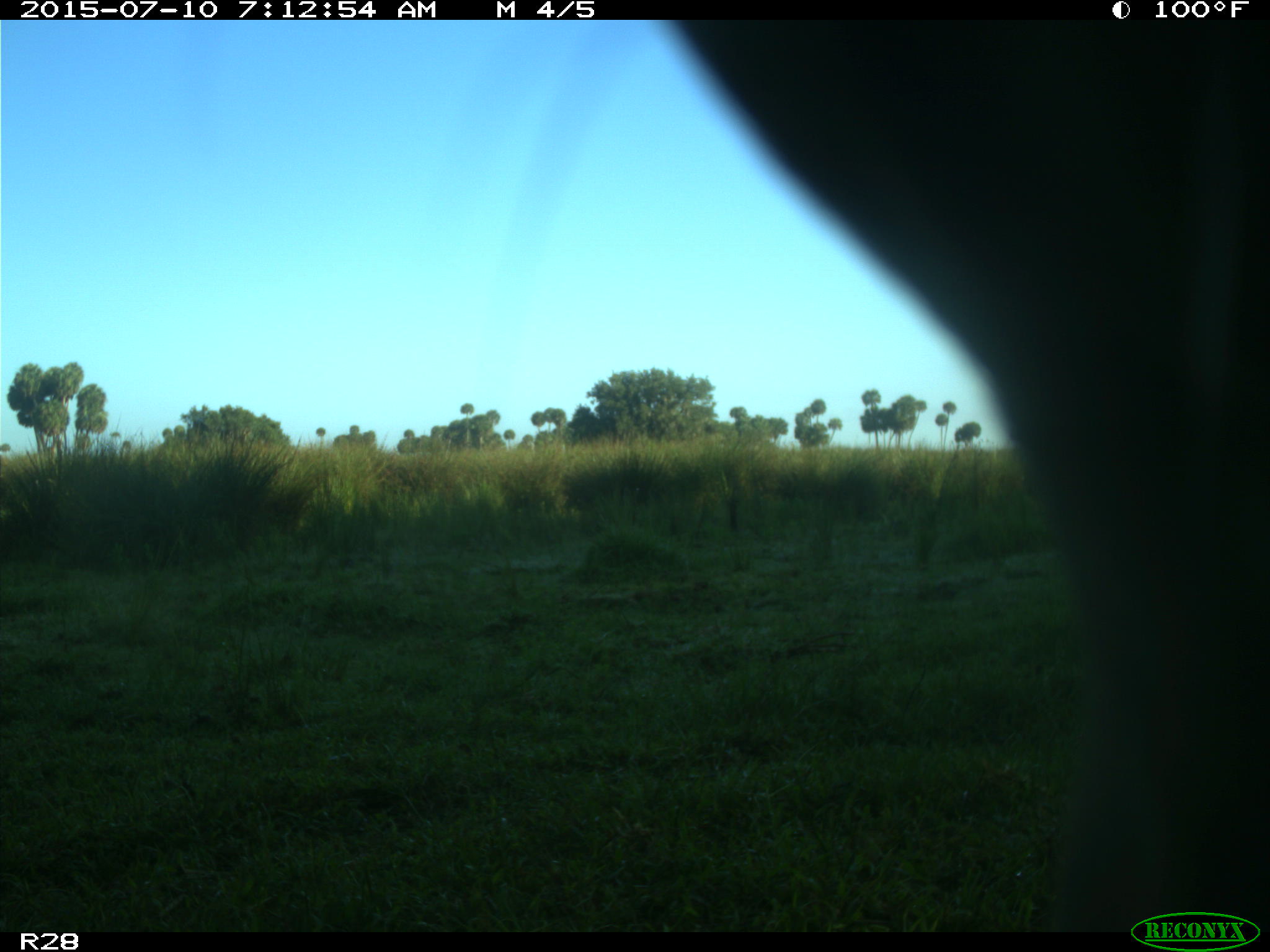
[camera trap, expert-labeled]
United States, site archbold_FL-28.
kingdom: Animalia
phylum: Chordata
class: Mammalia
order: Artiodactyla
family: Bovidae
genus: Bos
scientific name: Bos taurus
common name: domestic cow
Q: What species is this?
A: Bos taurus (domestic cow).